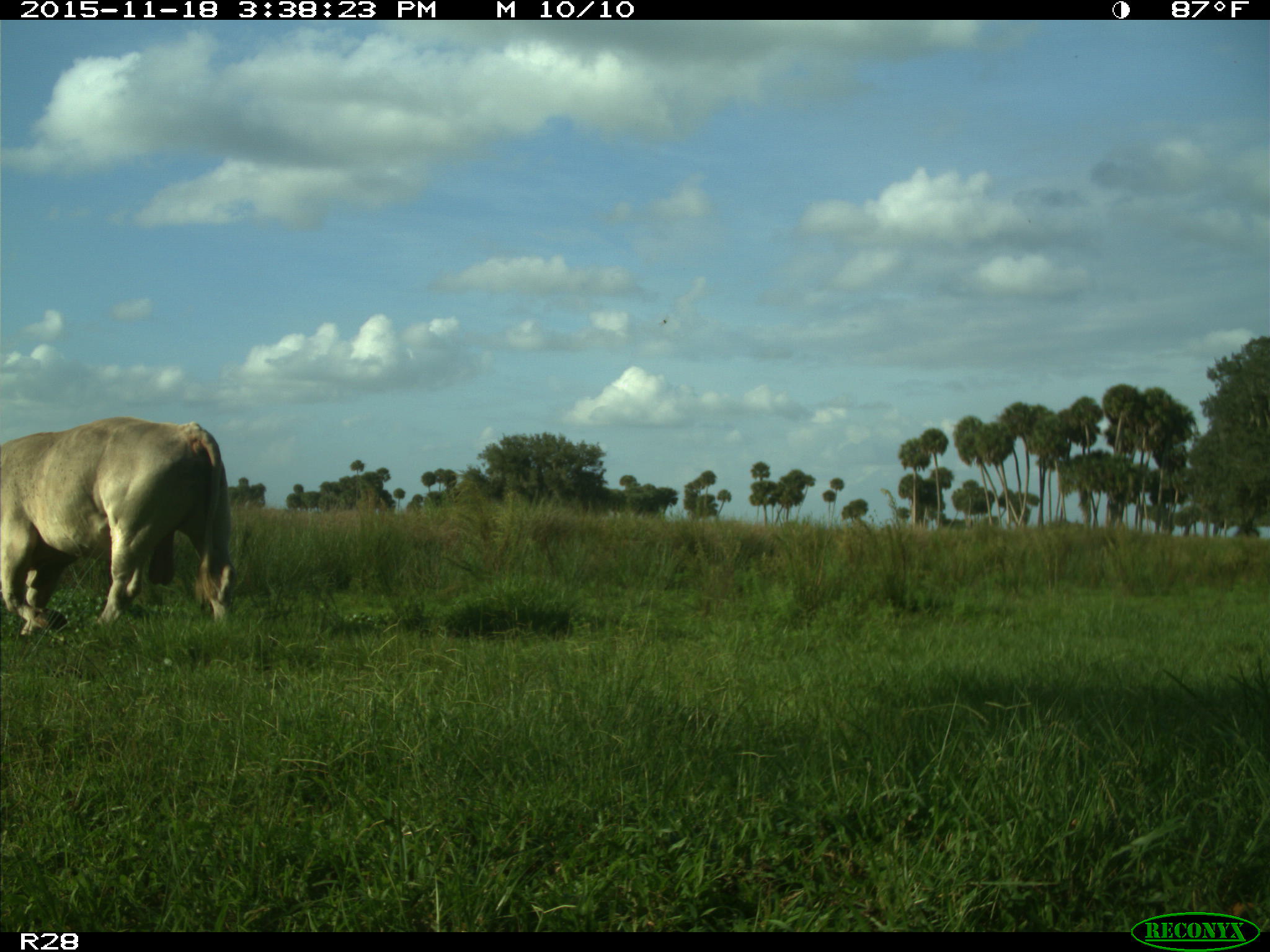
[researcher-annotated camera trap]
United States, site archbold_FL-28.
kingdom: Animalia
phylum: Chordata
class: Mammalia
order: Artiodactyla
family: Bovidae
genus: Bos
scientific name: Bos taurus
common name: domestic cow